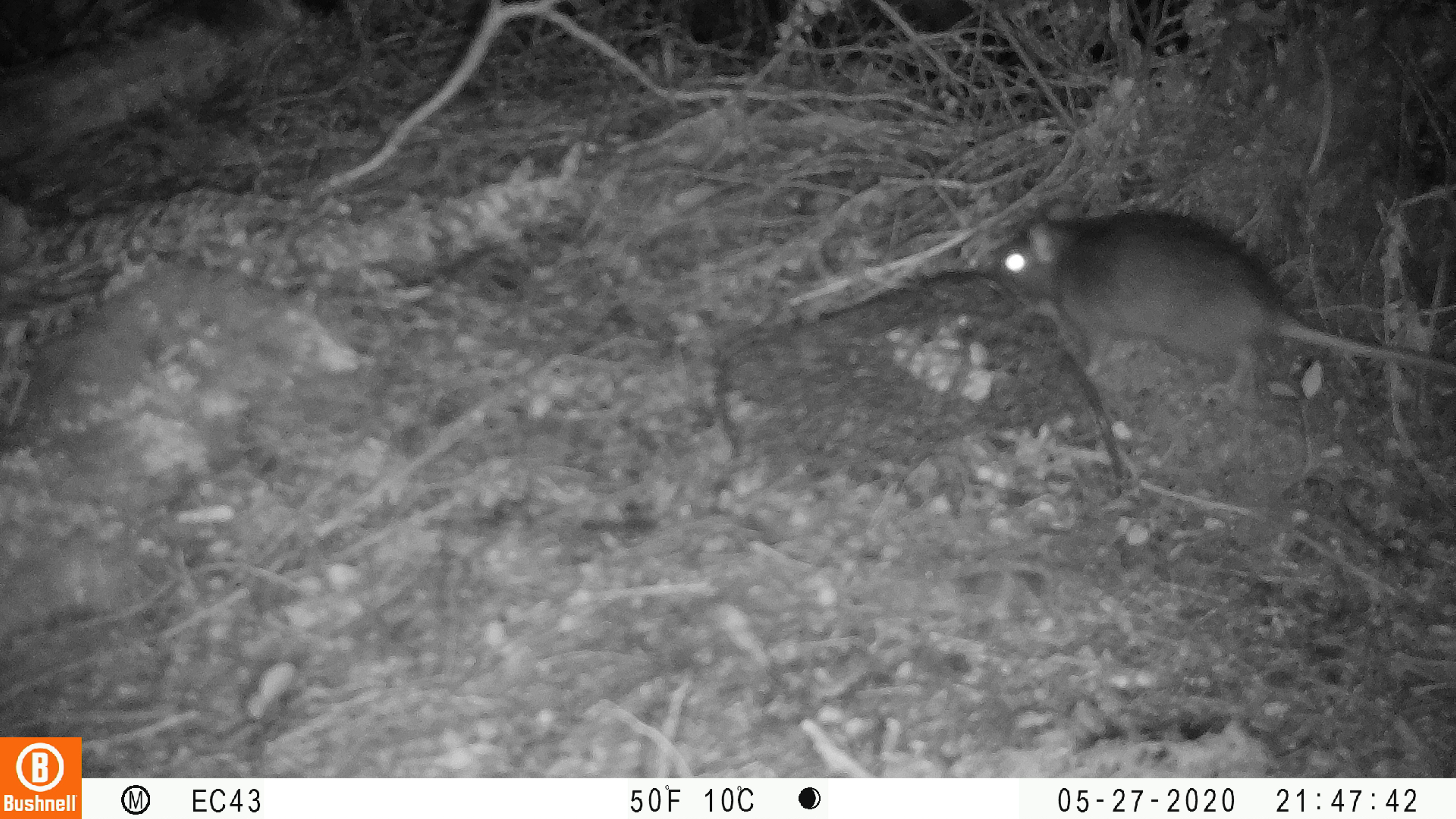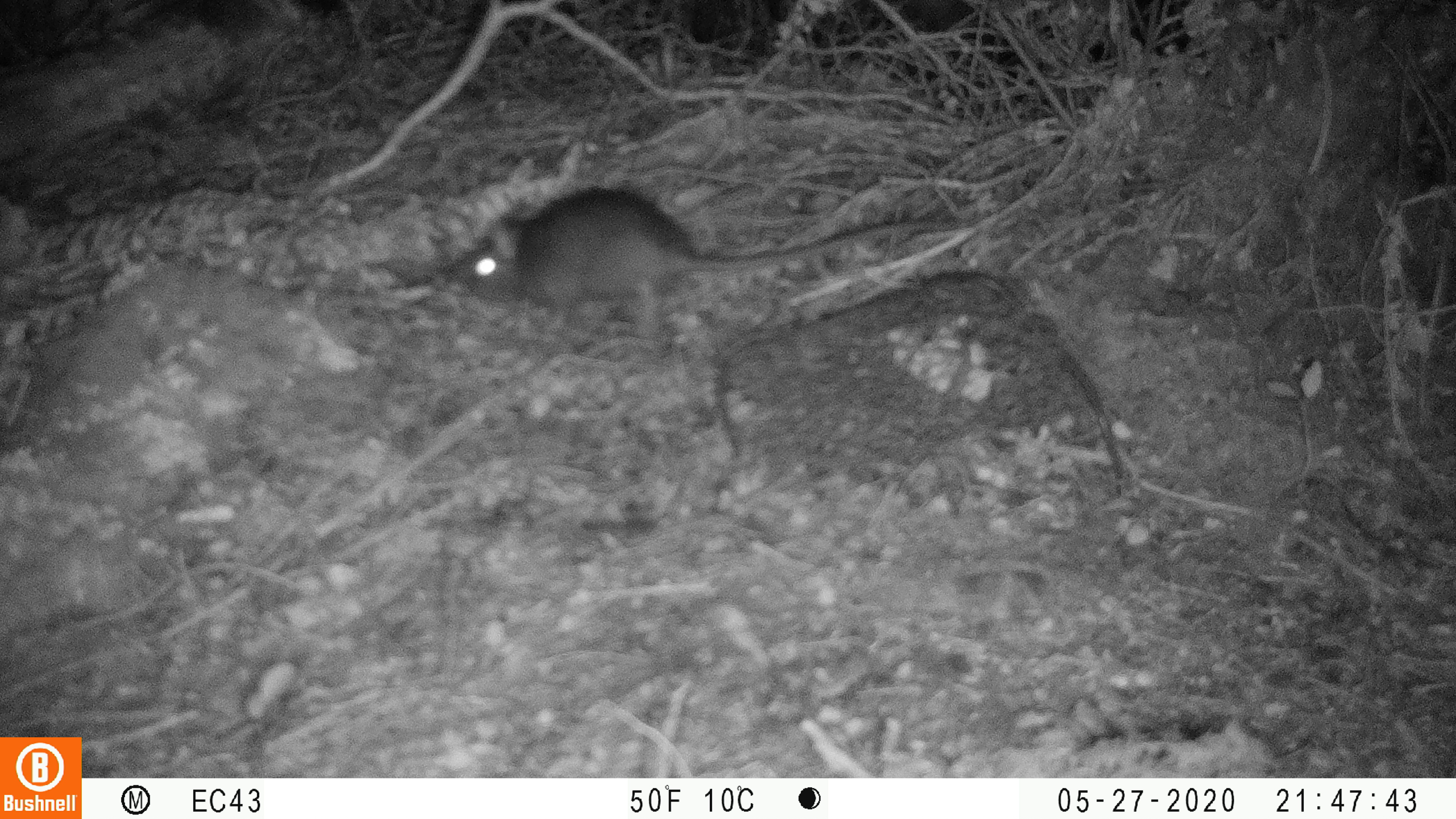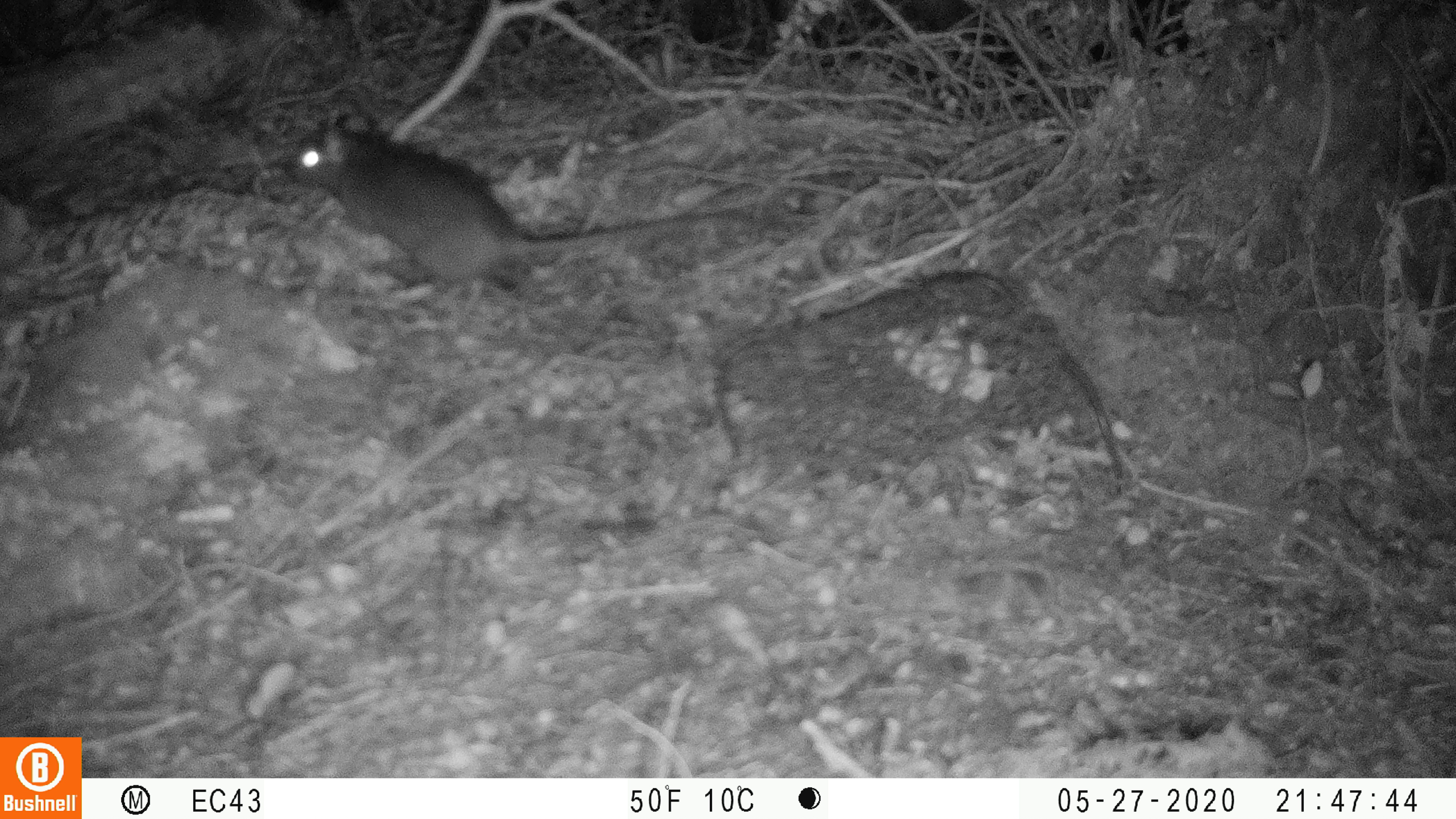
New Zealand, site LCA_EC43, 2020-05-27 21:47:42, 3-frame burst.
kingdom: Animalia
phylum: Chordata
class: Mammalia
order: Rodentia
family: Muridae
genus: Rattus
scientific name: Rattus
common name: rat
Rat (Rattus).